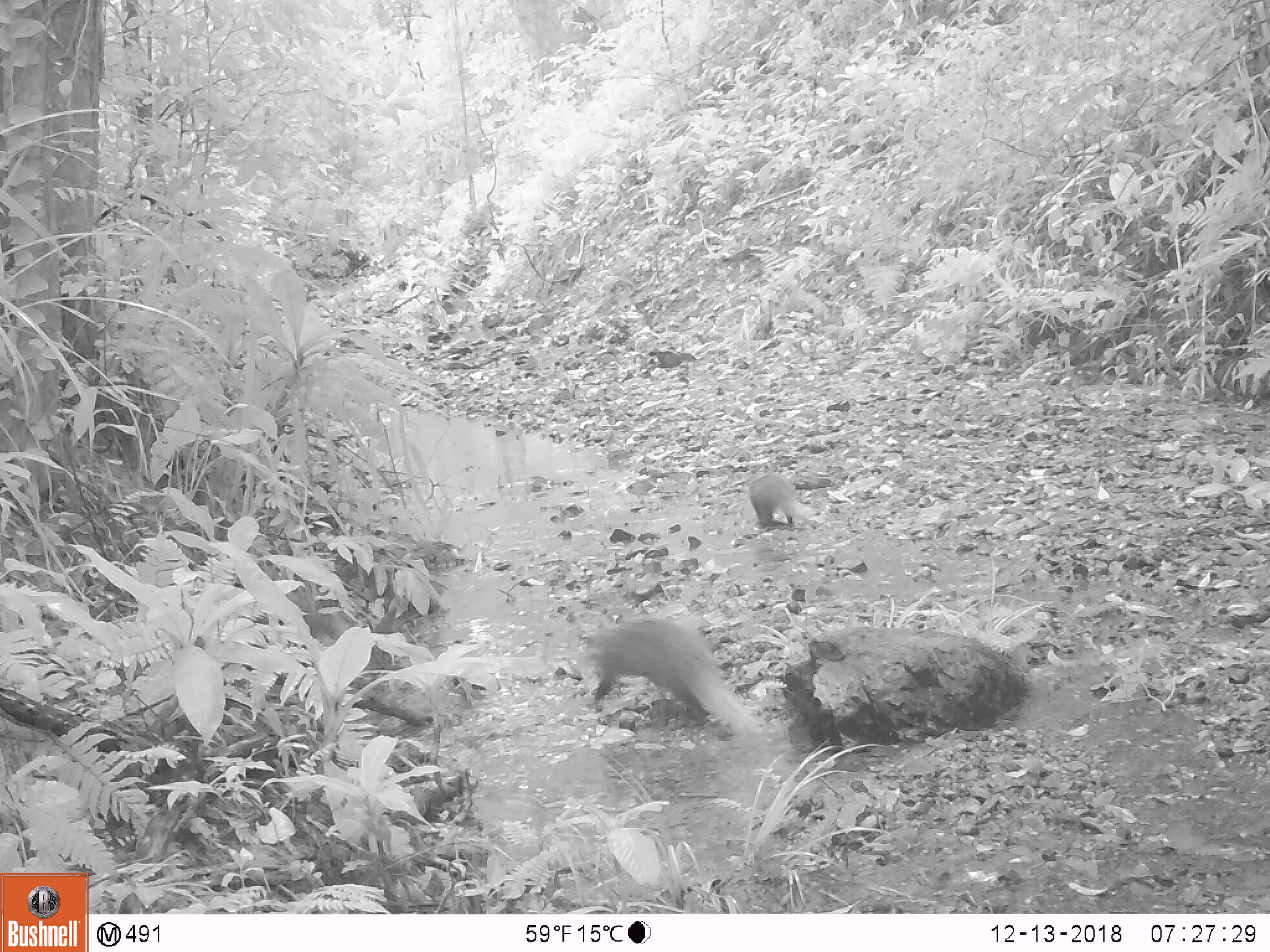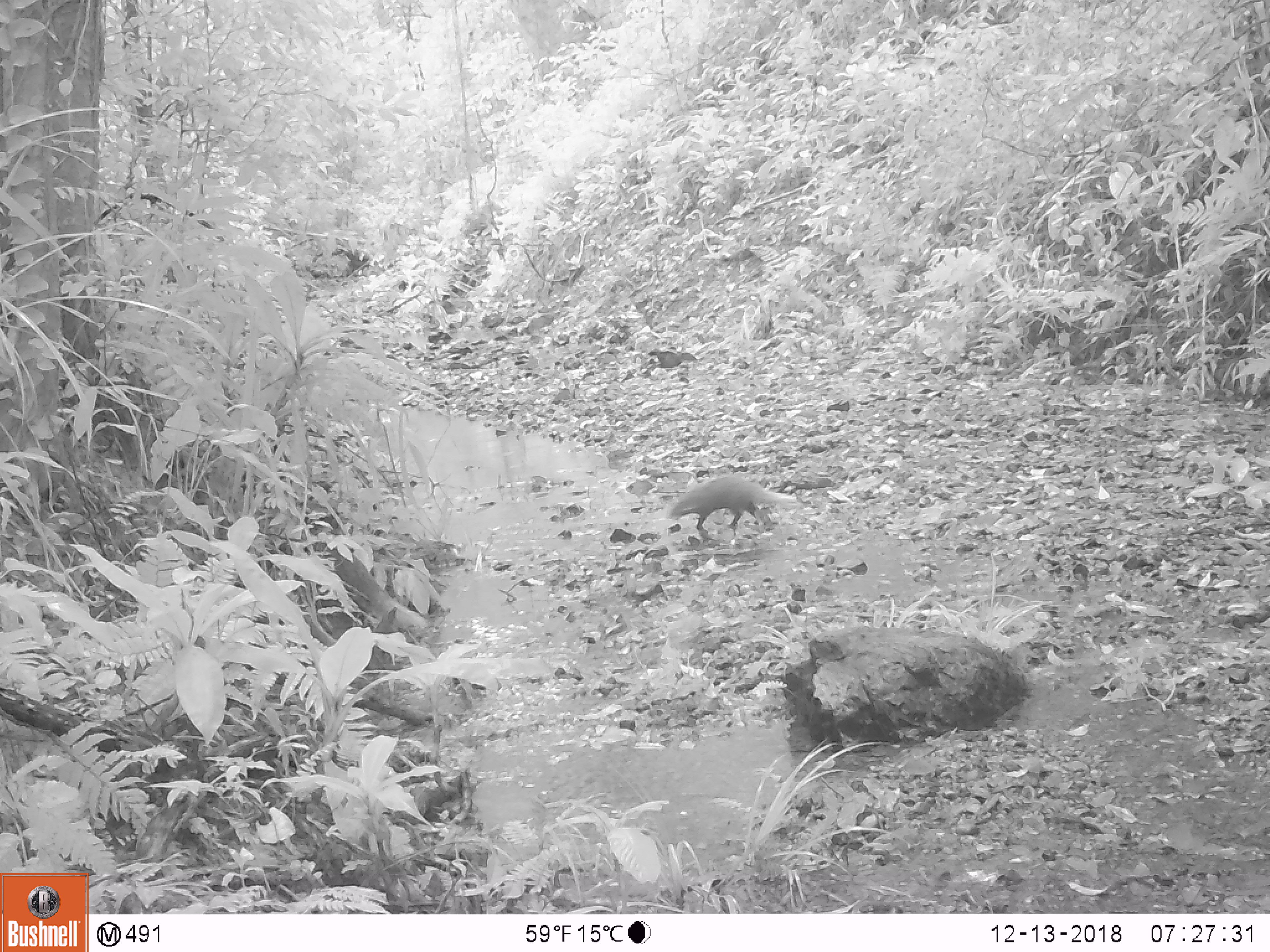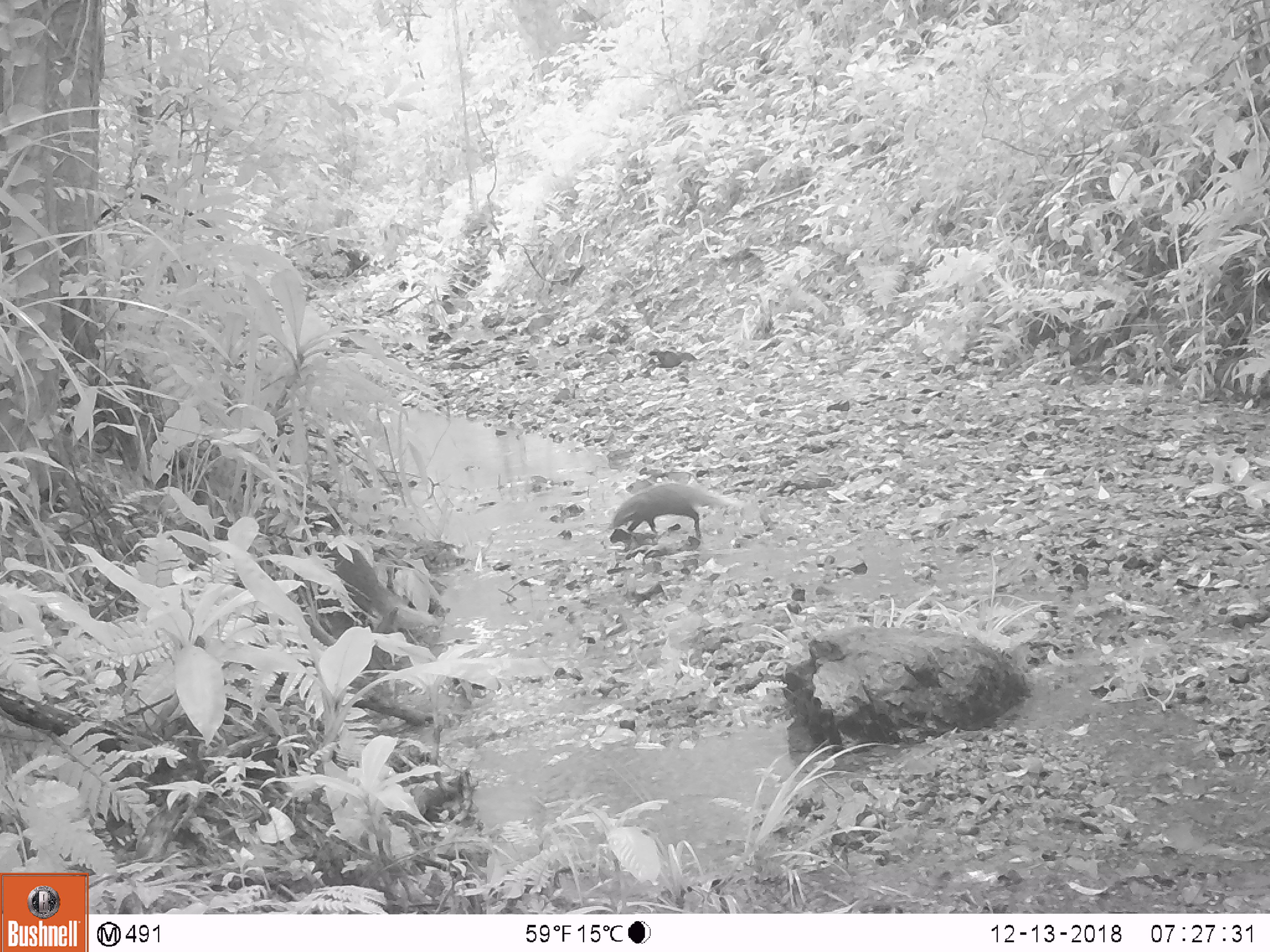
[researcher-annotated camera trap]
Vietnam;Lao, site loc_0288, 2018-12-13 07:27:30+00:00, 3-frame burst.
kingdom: Animalia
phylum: Chordata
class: Mammalia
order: Carnivora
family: Herpestidae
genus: Urva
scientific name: Urva urva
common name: crab-eating mongoose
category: crab eating mongoose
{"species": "crab eating mongoose (crab-eating mongoose) (Urva urva)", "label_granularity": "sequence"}